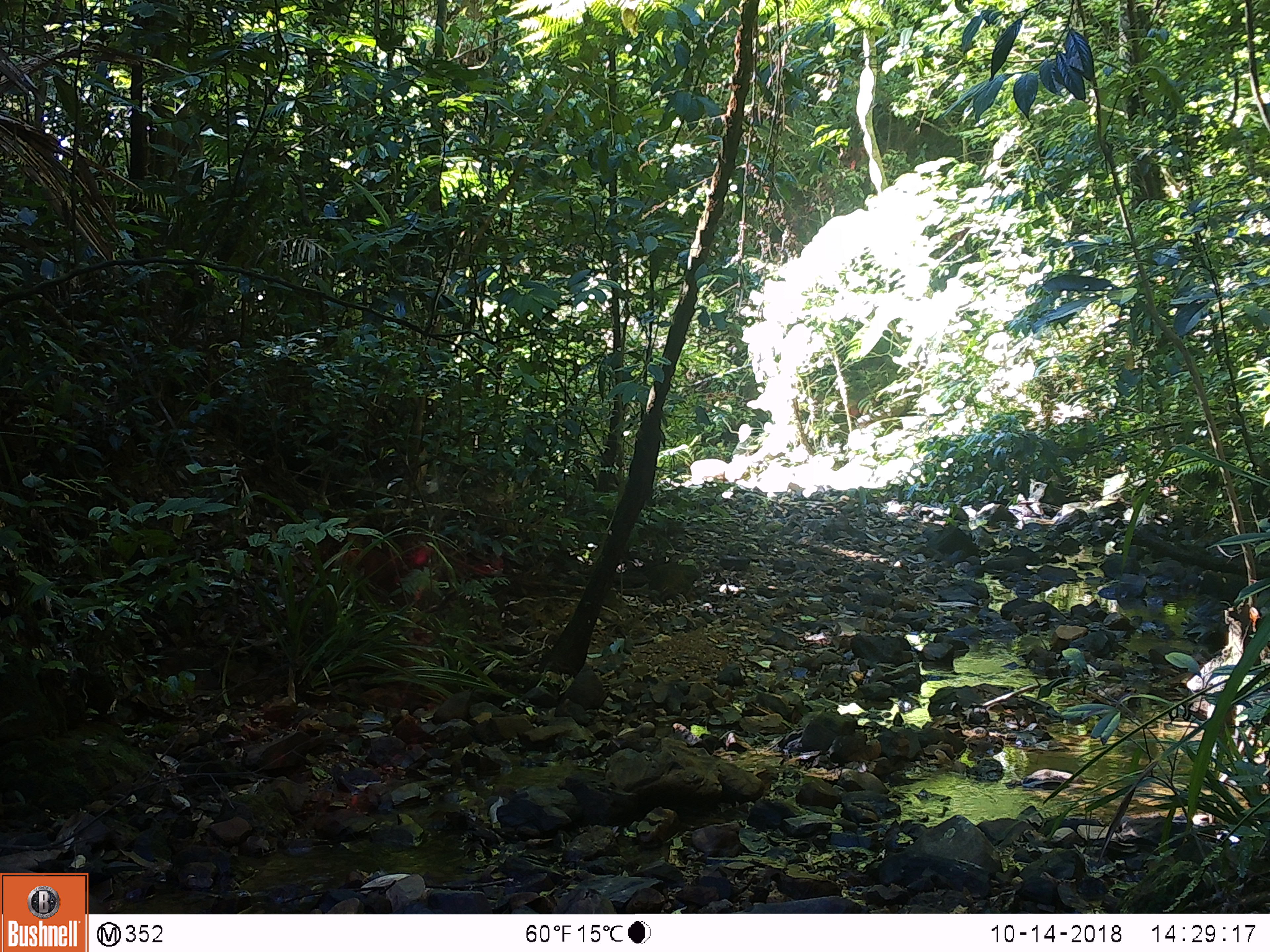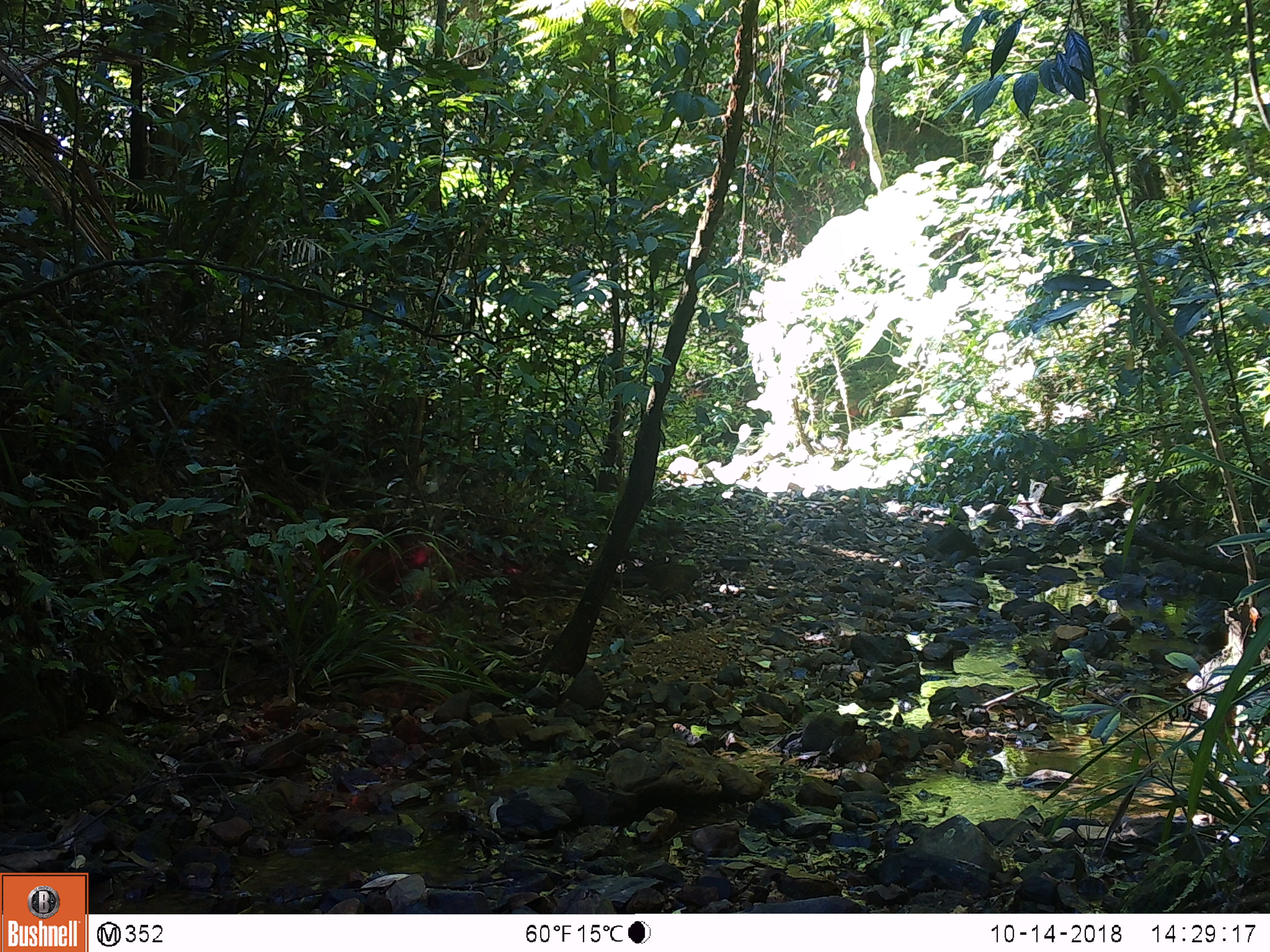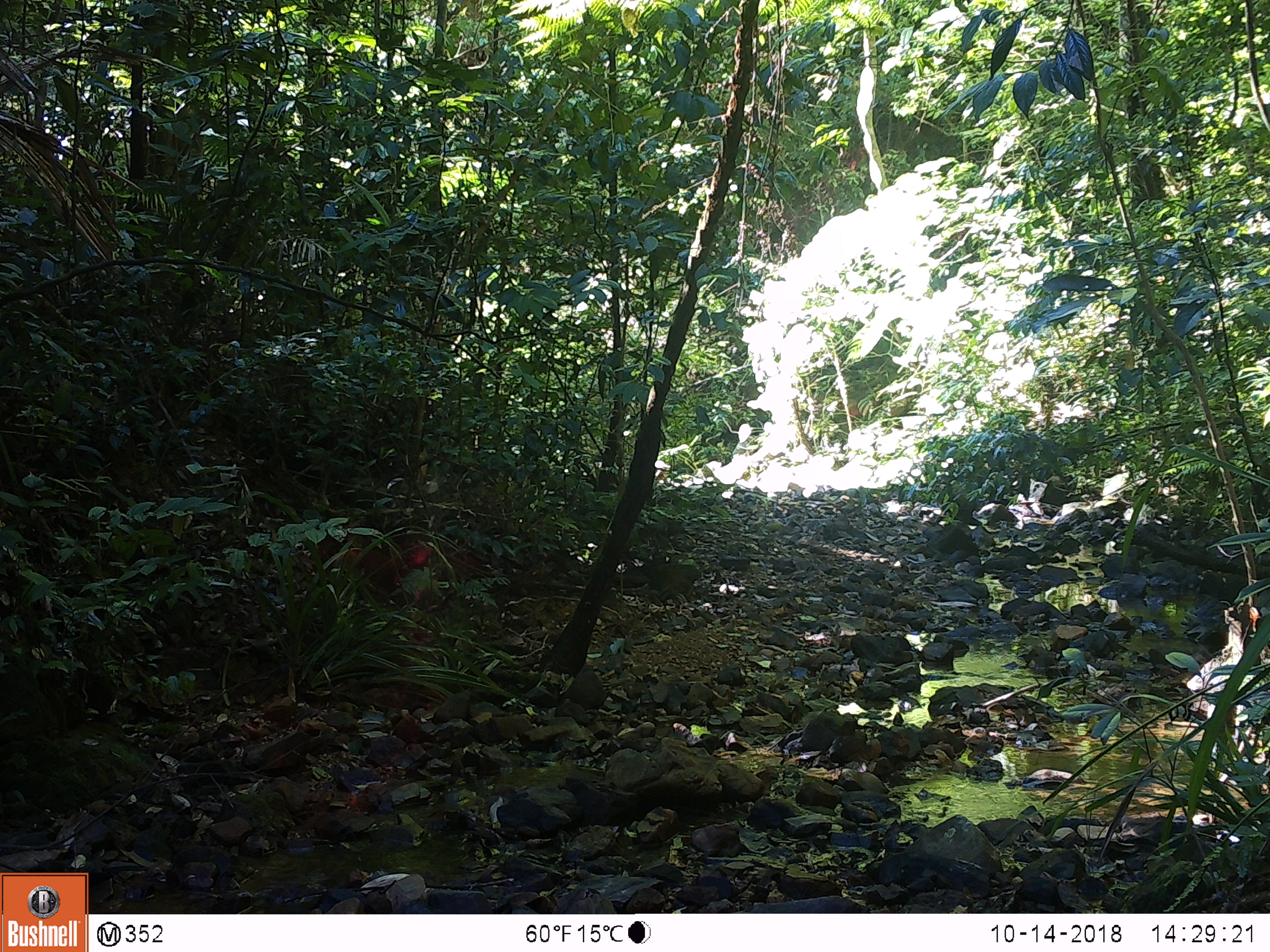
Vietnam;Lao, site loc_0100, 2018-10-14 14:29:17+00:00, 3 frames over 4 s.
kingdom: Animalia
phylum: Chordata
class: Mammalia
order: Primates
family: Cercopithecidae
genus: Macaca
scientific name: Macaca arctoides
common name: stump-tailed macaque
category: stump tailed macaque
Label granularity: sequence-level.